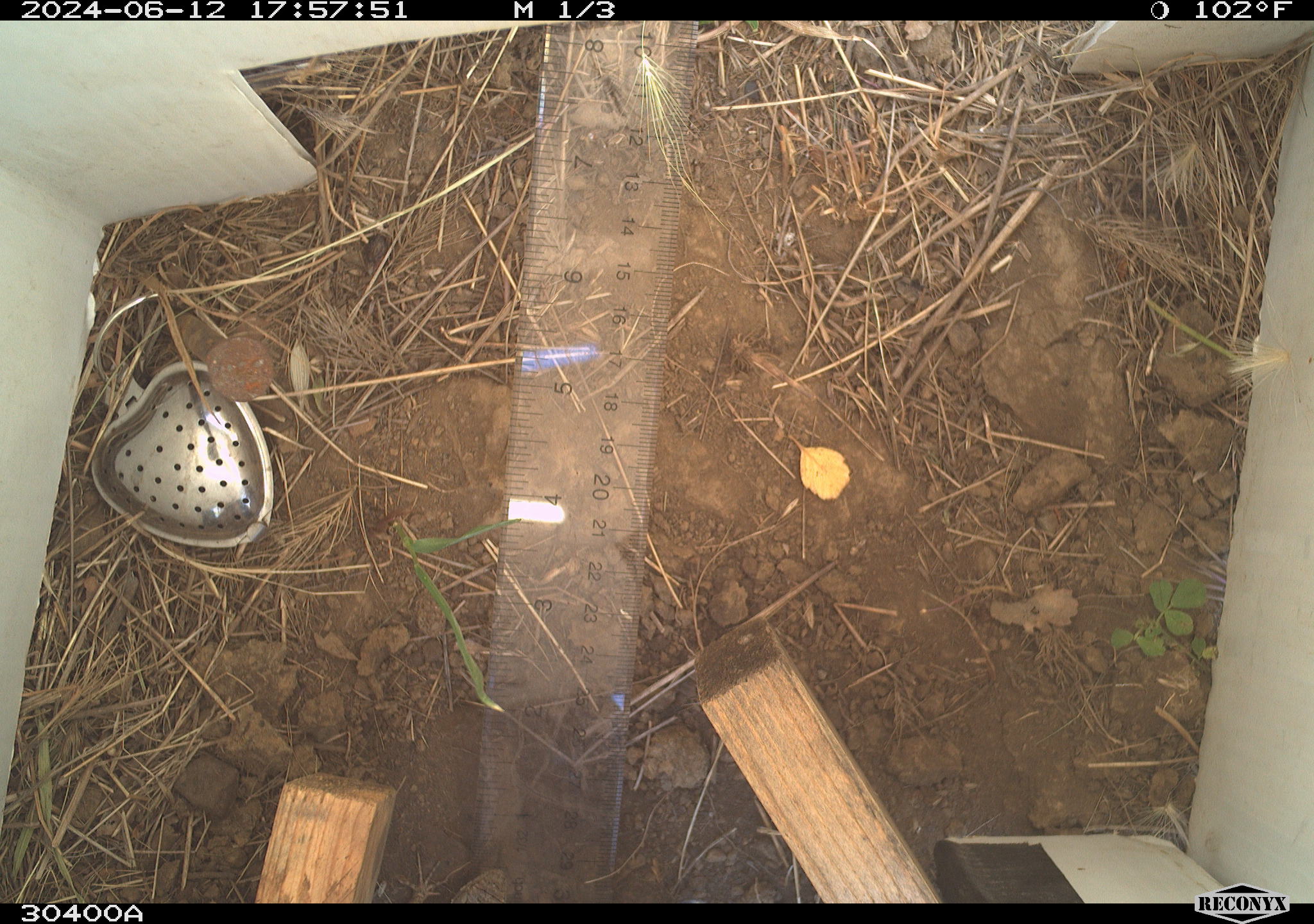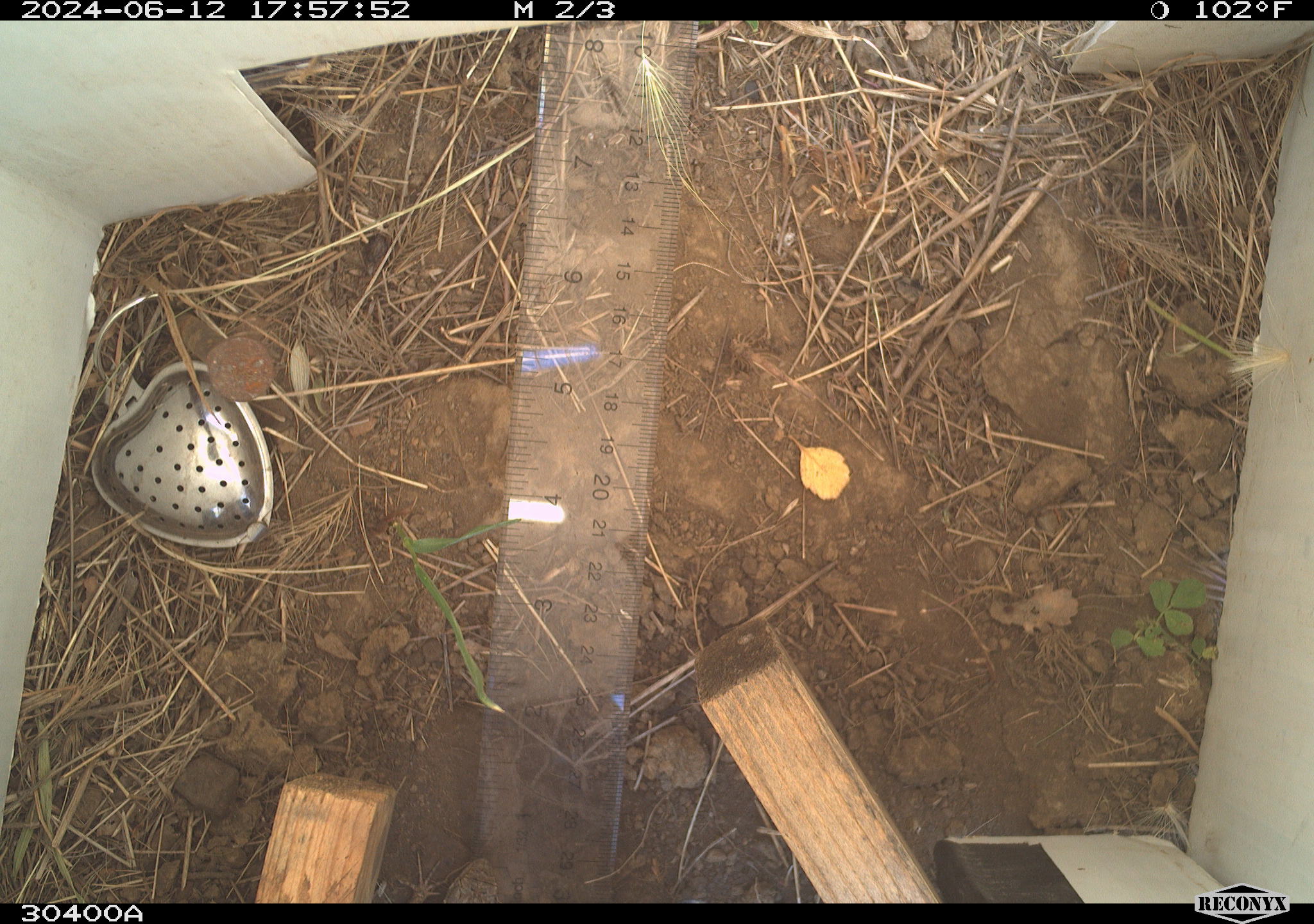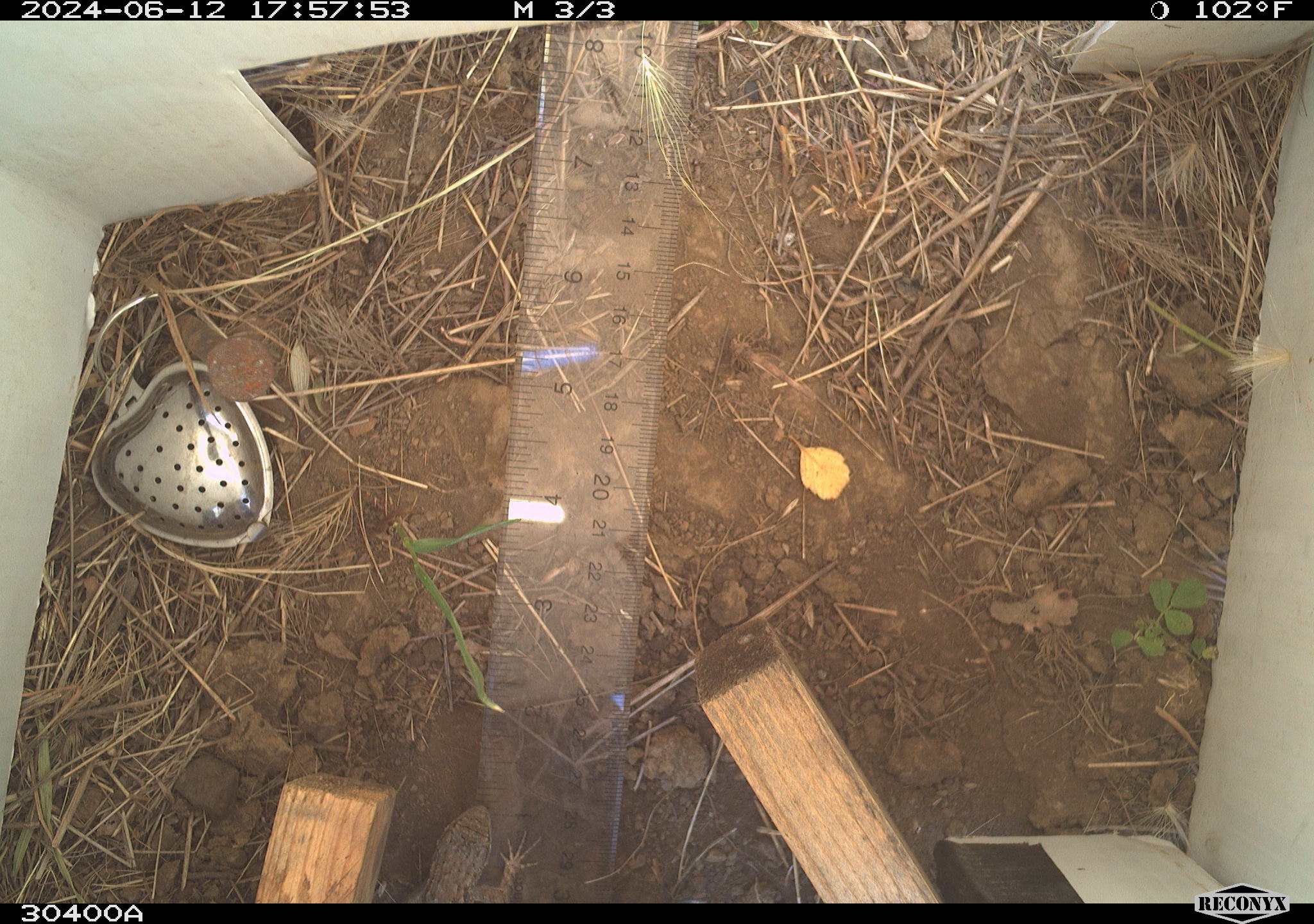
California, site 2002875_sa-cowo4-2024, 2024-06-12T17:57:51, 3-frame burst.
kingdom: Animalia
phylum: Chordata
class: Reptilia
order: Squamata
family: Phrynosomatidae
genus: Sceloporus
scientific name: Sceloporus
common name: spiny lizards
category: sceloporus species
Sceloporus species (spiny lizards) (Sceloporus).